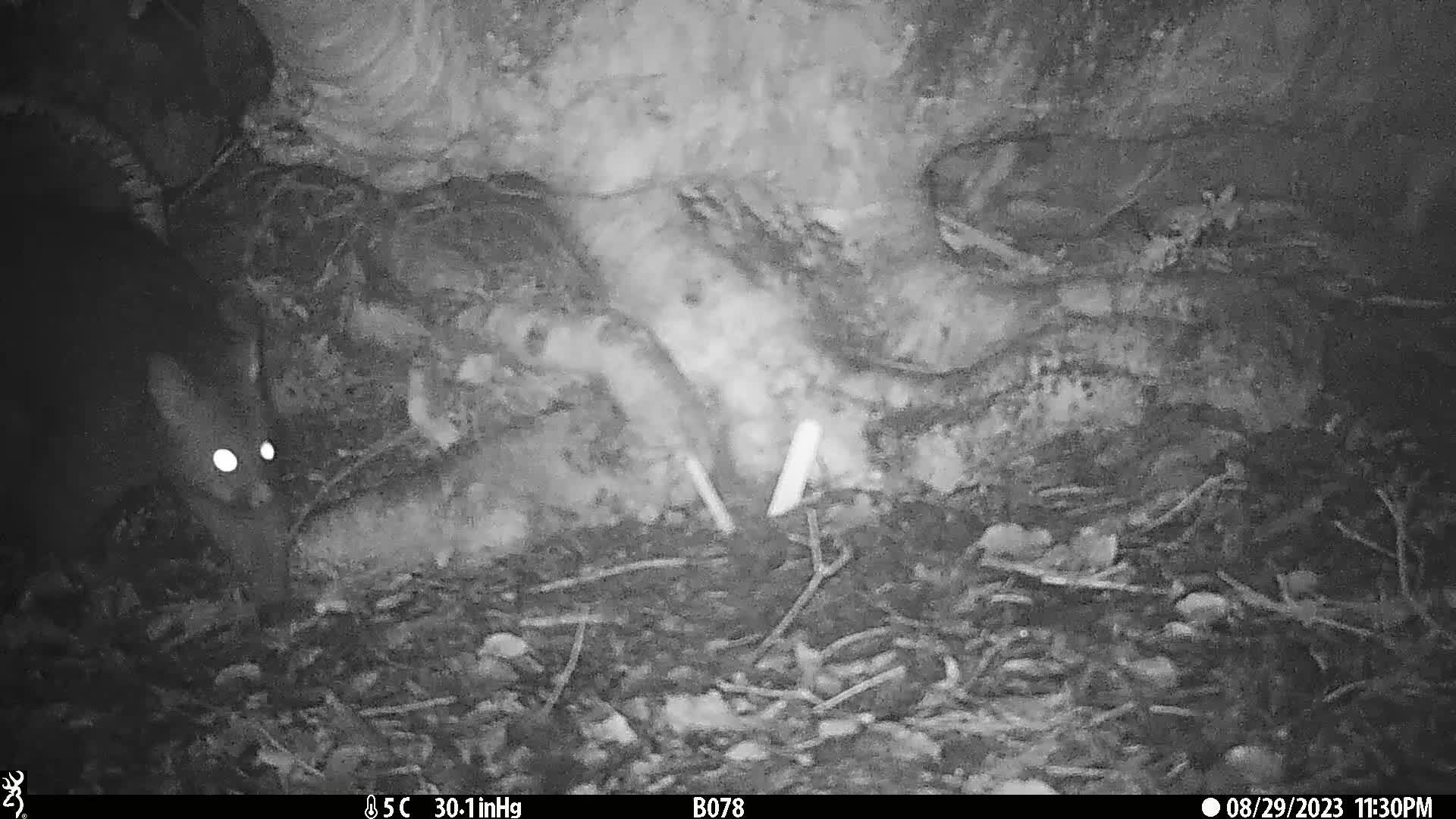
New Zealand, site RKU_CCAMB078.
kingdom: Animalia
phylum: Chordata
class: Mammalia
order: Diprotodontia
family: Phalangeridae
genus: Trichosurus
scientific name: Trichosurus vulpecula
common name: common brushtail possum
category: possum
Possum (common brushtail possum) (Trichosurus vulpecula).